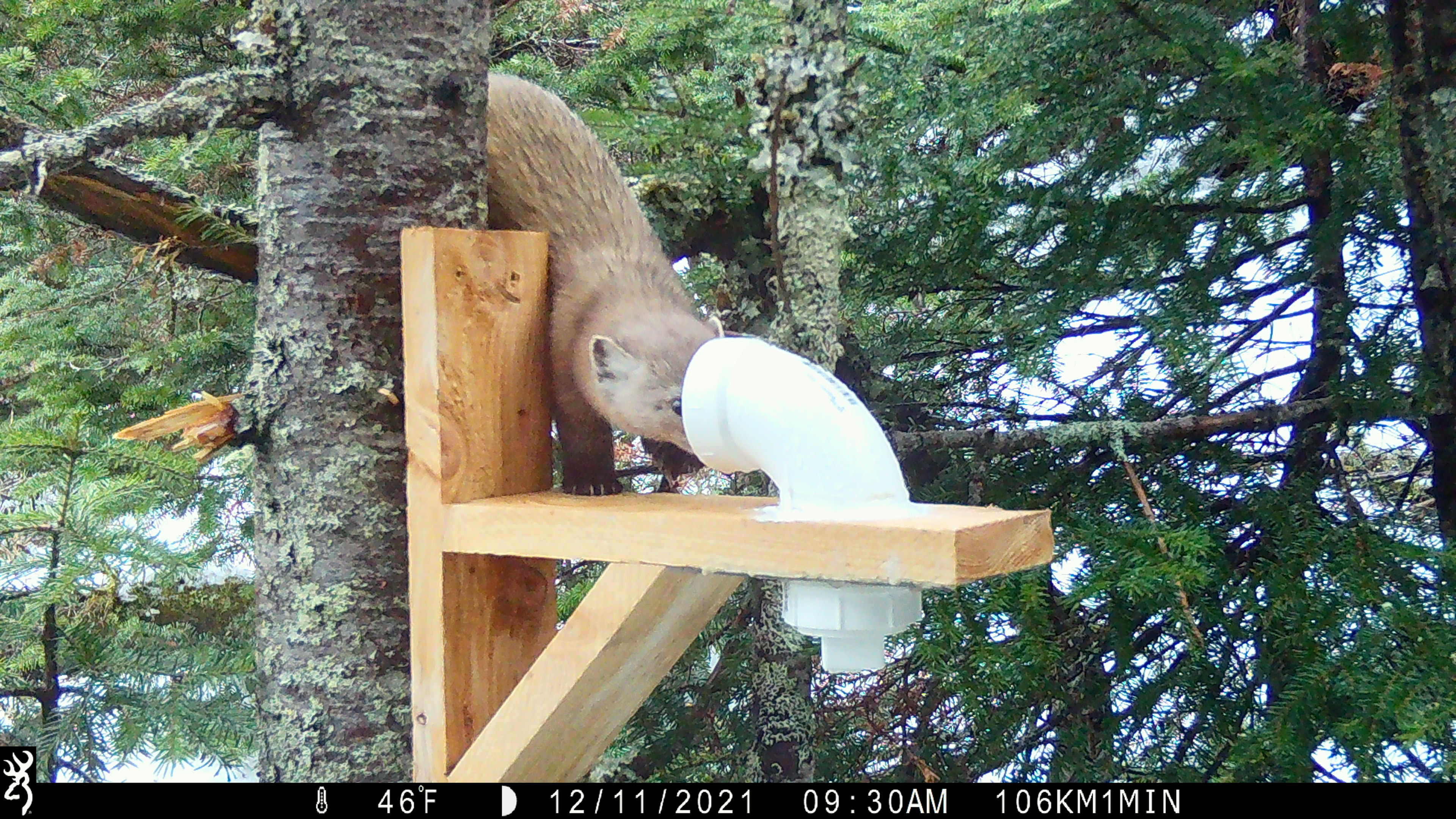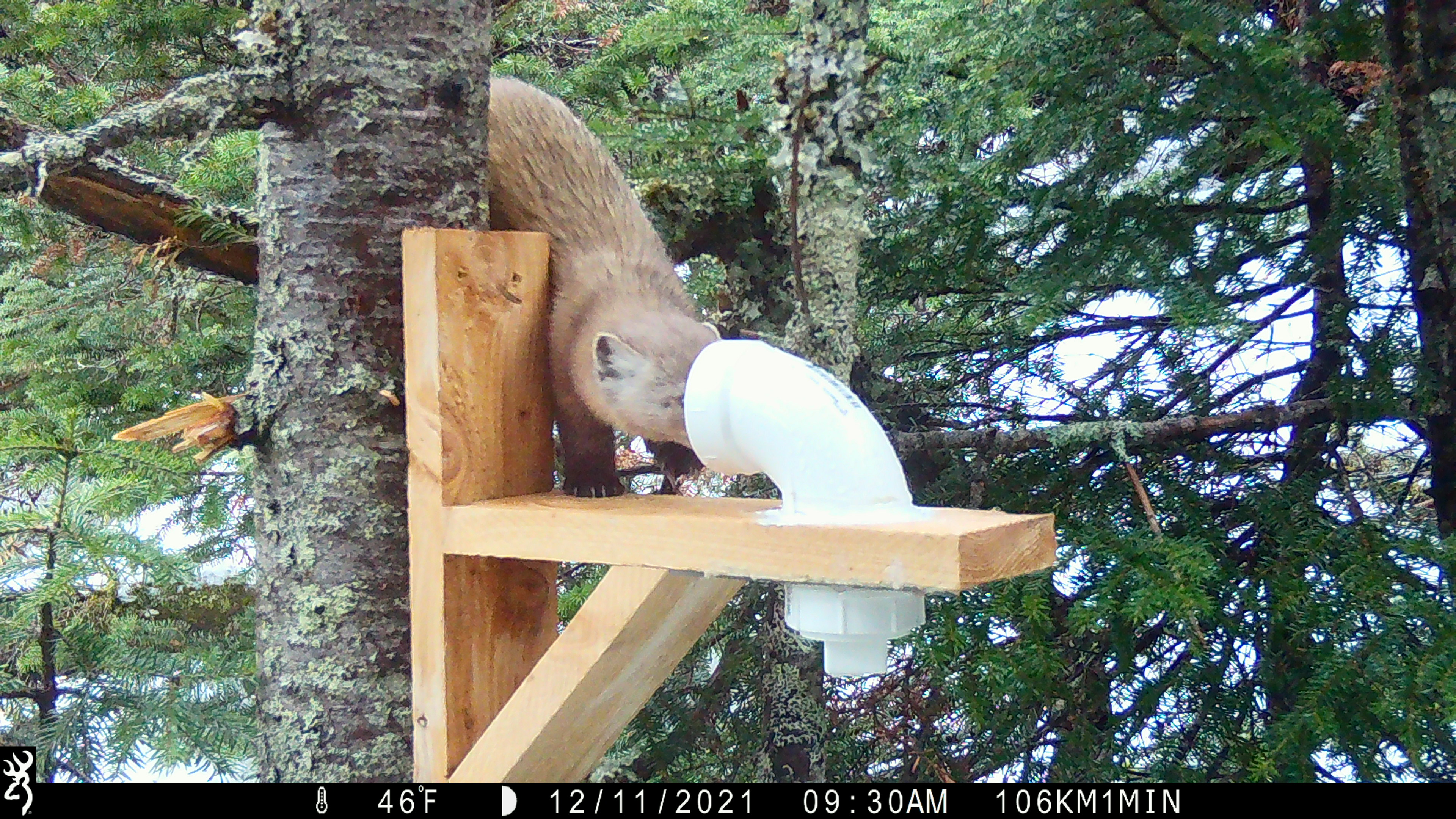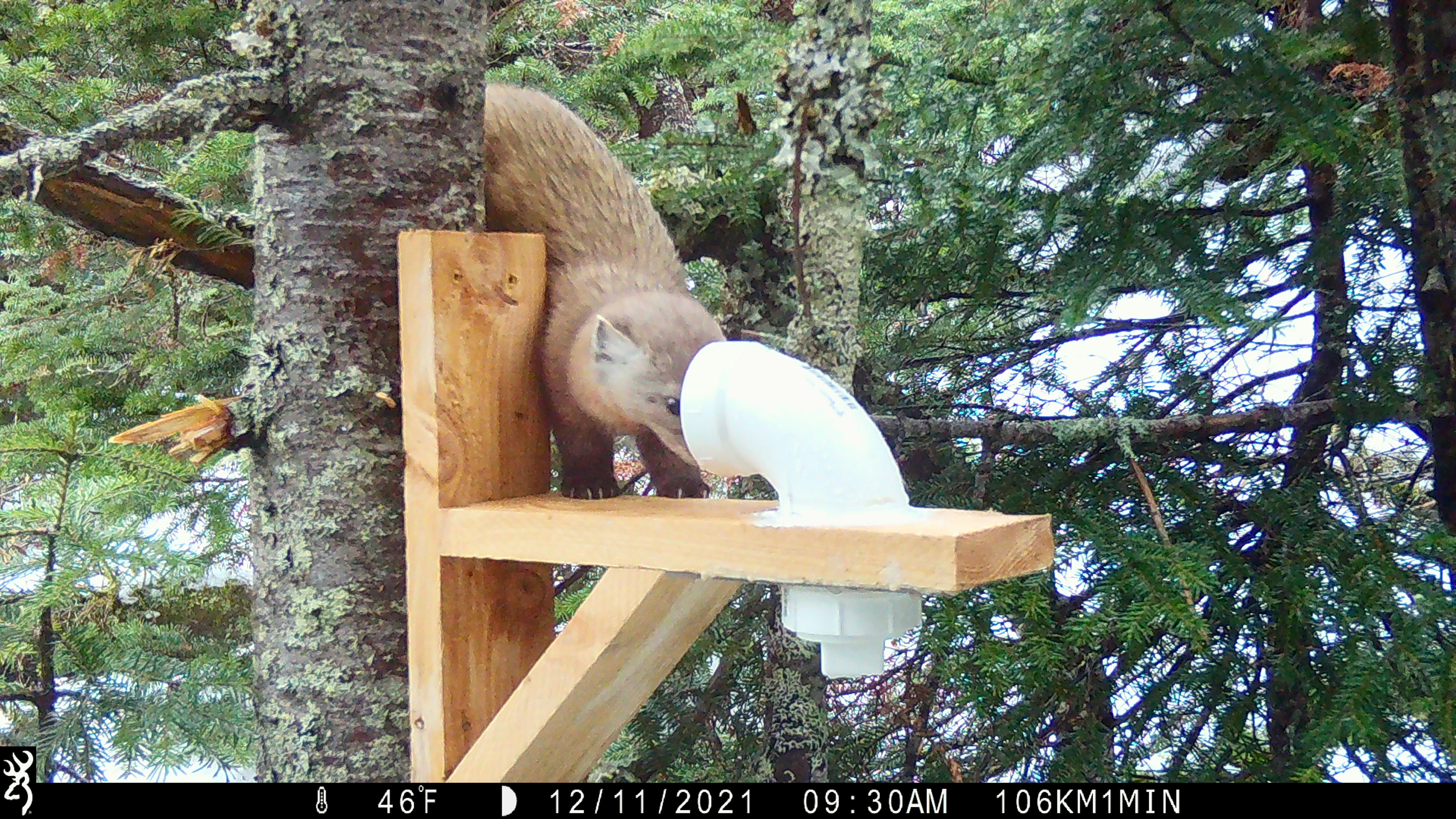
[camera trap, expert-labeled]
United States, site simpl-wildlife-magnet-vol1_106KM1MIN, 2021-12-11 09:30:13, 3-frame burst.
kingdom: Animalia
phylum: Chordata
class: Mammalia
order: Carnivora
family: Mustelidae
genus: Martes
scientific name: Martes americana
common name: american marten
American marten (Martes americana).